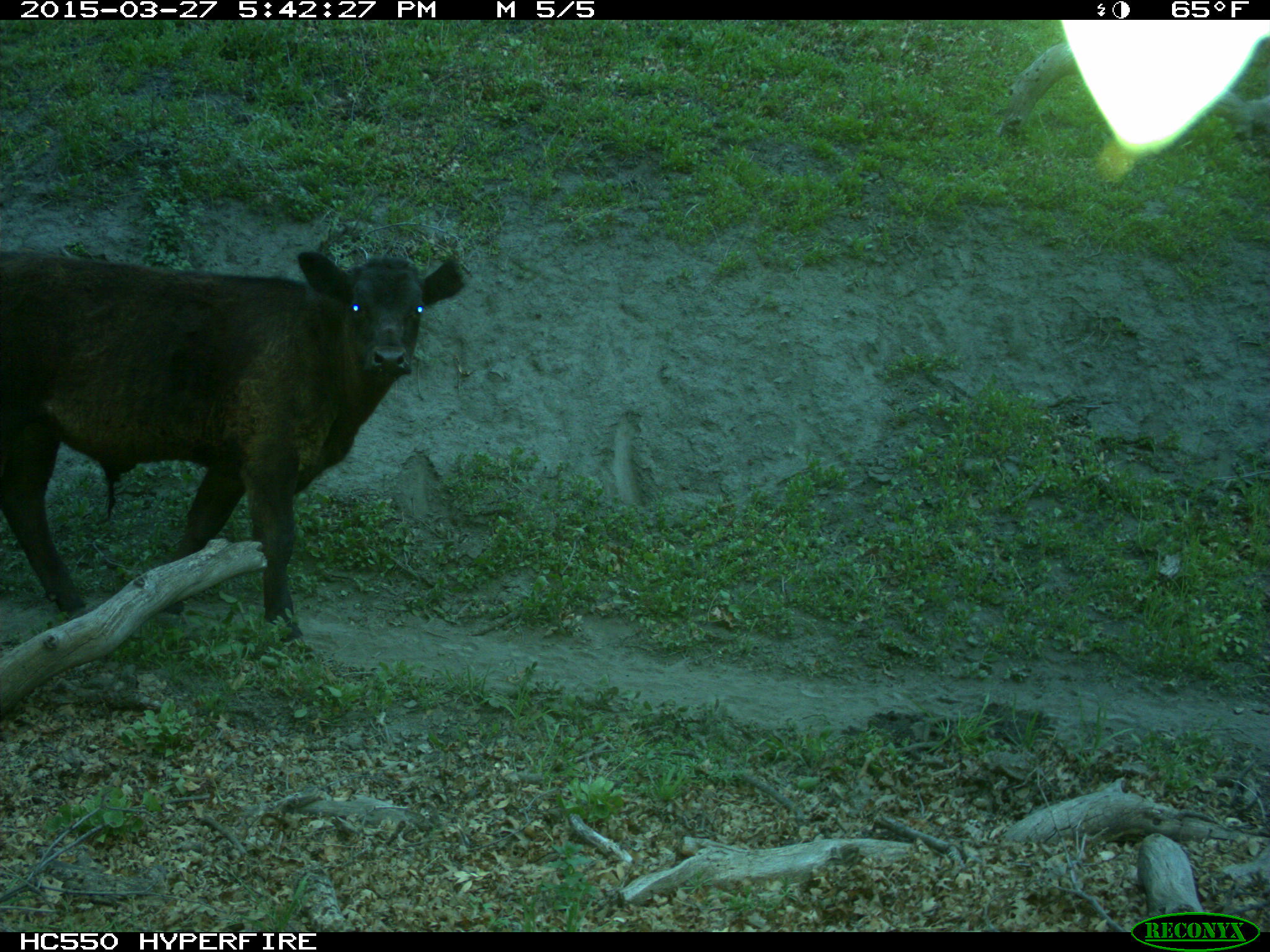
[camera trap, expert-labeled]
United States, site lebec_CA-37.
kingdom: Animalia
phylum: Chordata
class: Mammalia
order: Artiodactyla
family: Bovidae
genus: Bos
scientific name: Bos taurus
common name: domestic cow